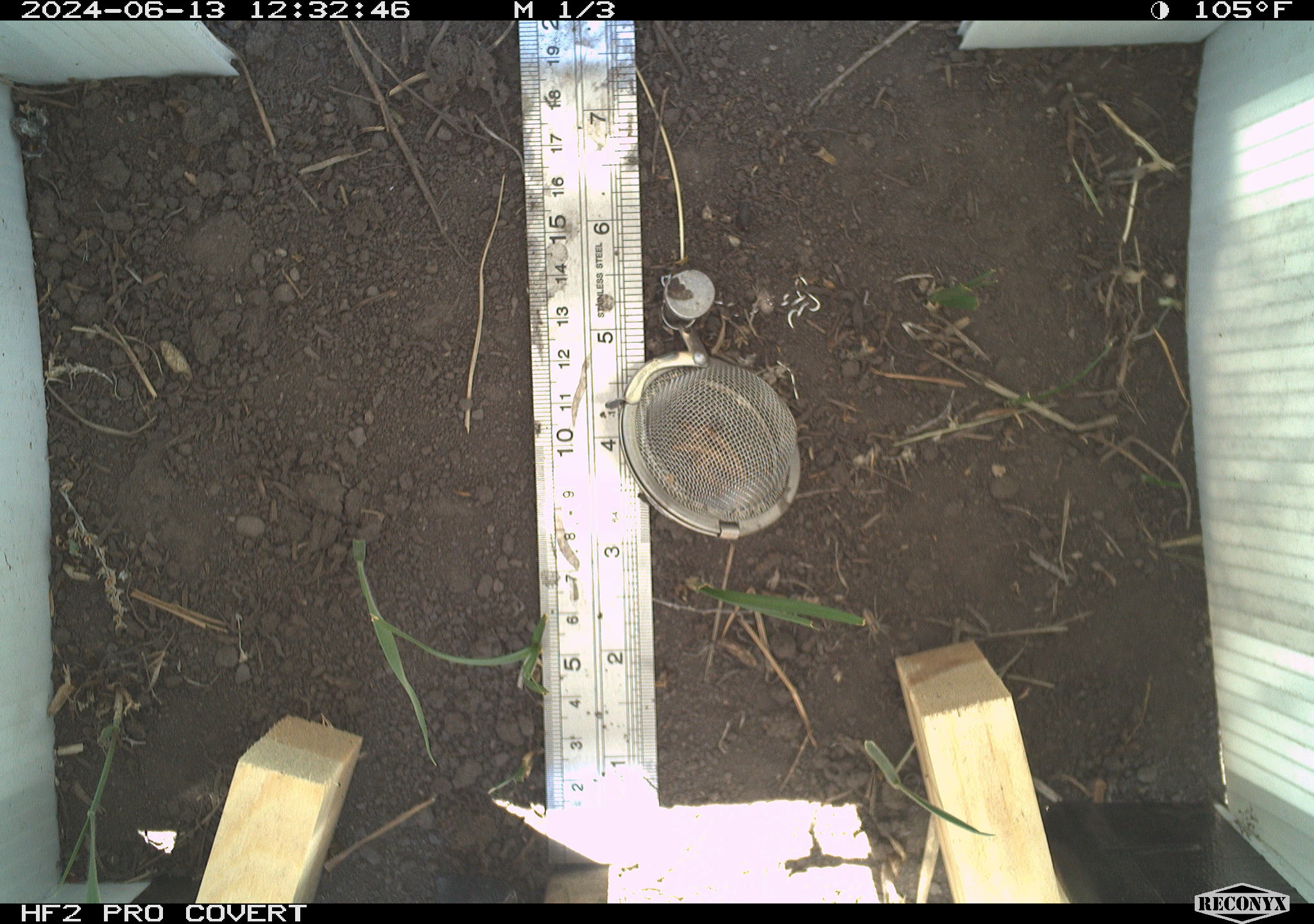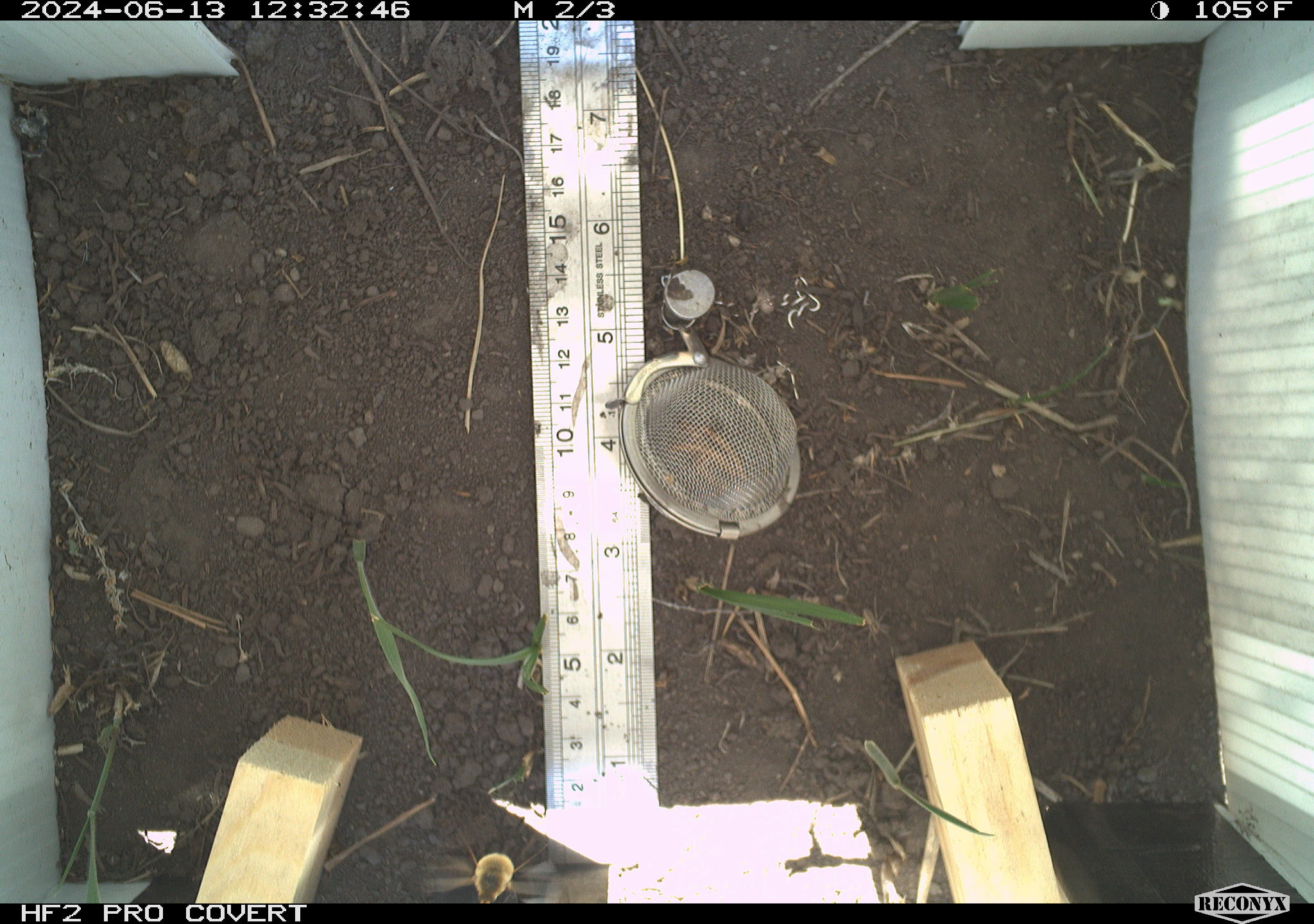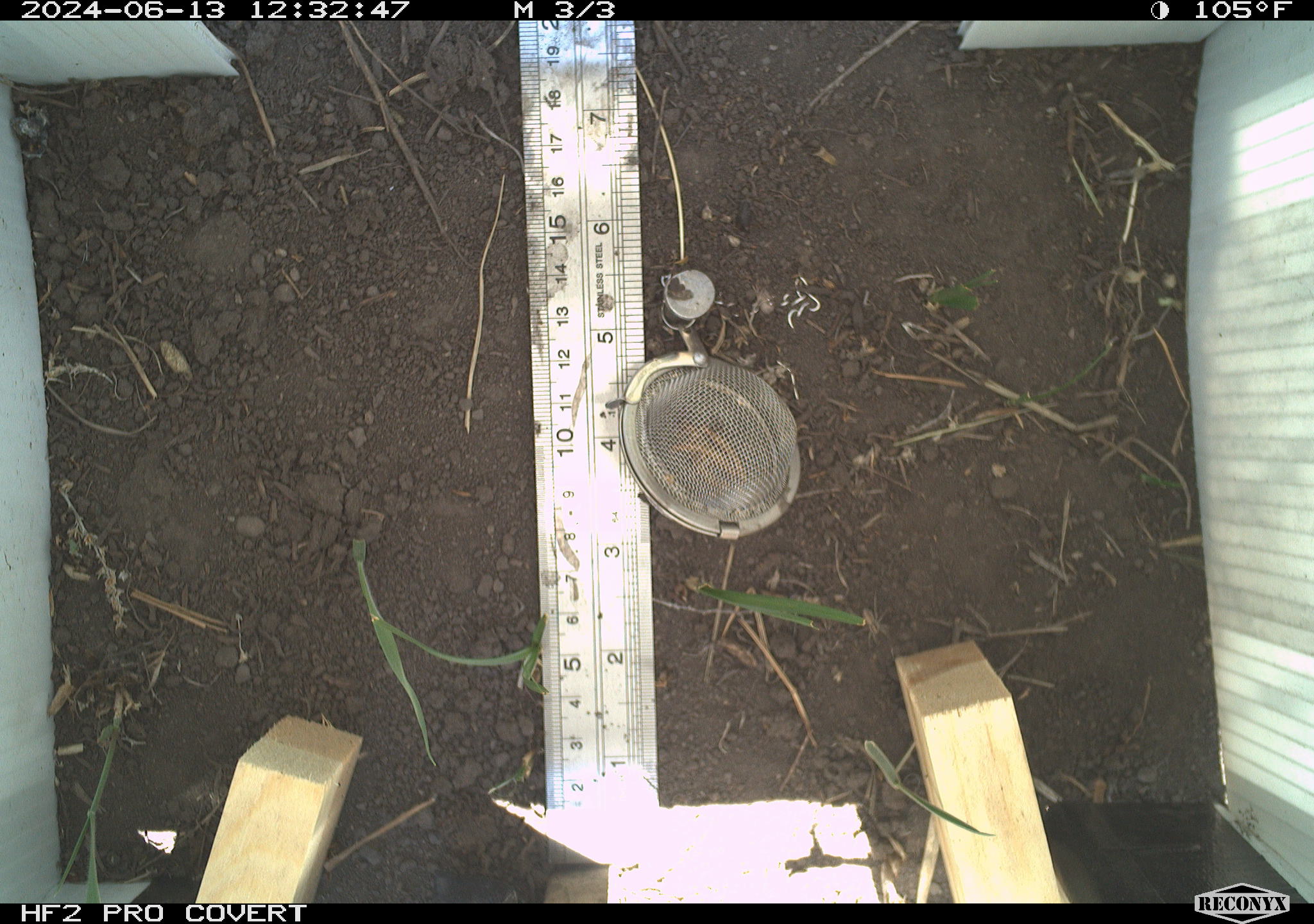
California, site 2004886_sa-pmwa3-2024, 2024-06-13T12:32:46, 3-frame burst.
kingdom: Animalia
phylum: Arthropoda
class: Insecta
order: Hymenoptera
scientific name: Hymenoptera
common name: ants, bees, wasps, and sawflies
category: hymenoptera order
Hymenoptera order (ants, bees, wasps, and sawflies) (Hymenoptera).